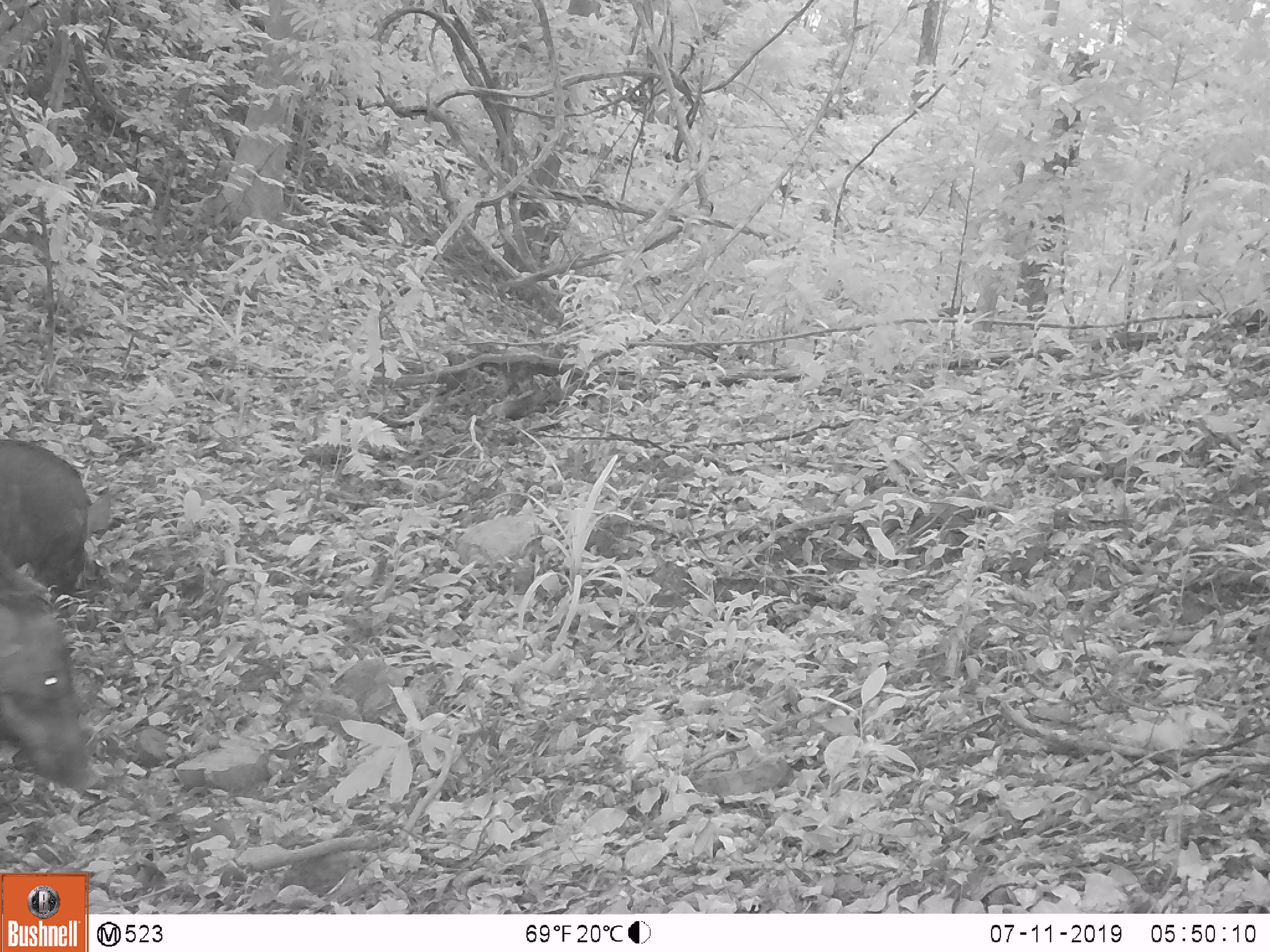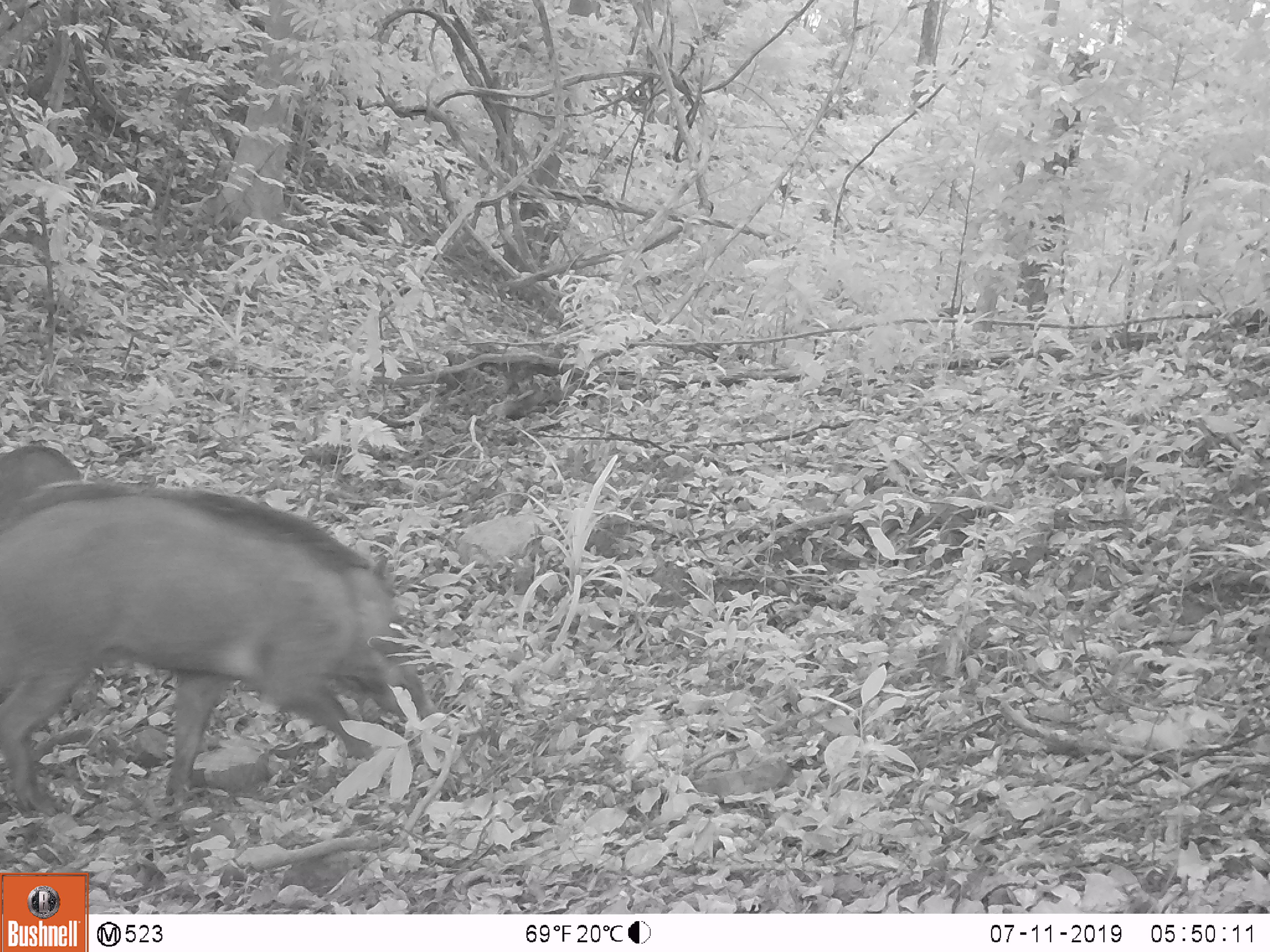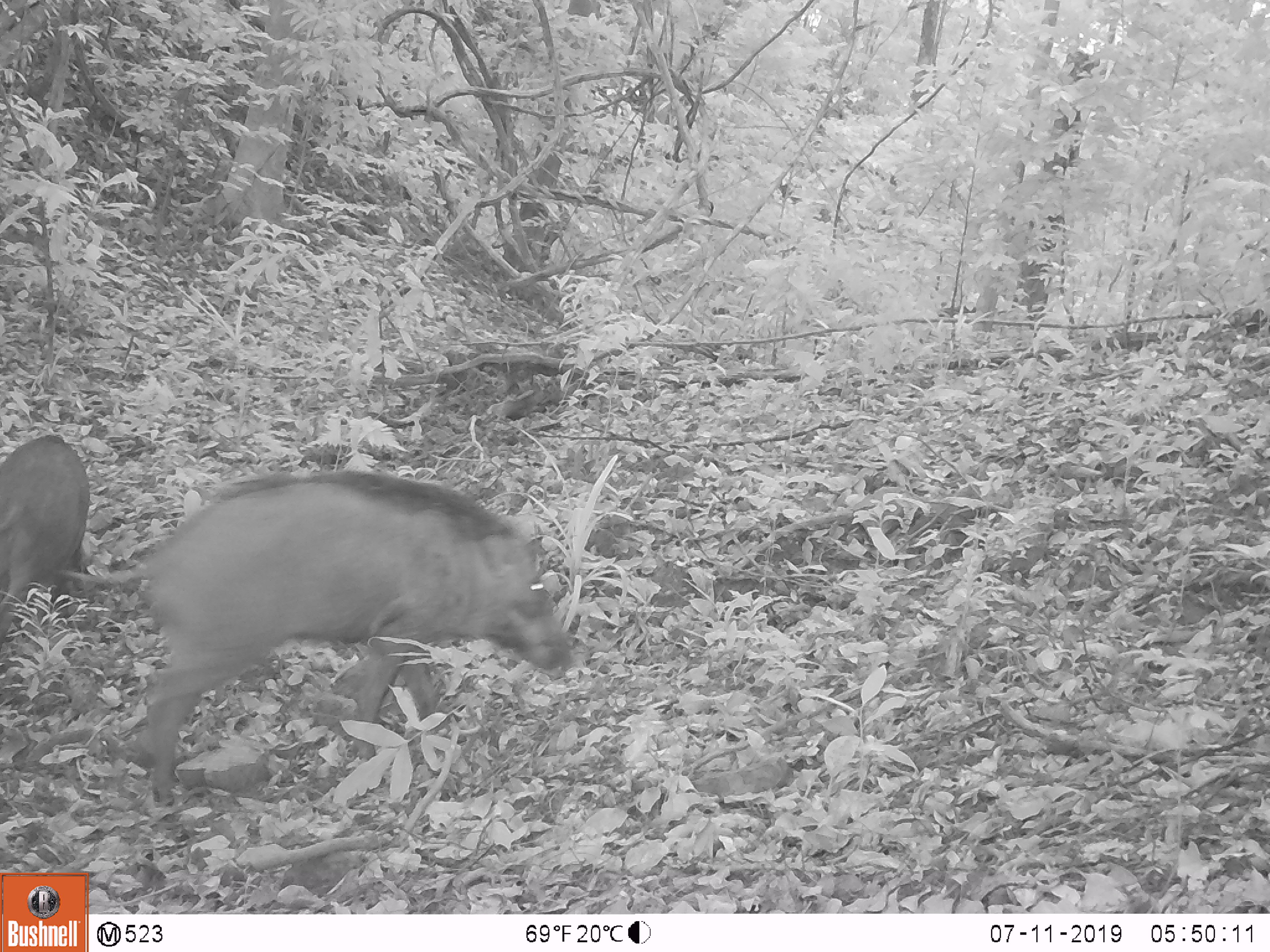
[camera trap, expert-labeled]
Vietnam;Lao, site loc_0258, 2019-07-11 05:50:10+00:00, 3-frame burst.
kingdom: Animalia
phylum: Chordata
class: Mammalia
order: Artiodactyla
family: Suidae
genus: Sus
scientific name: Sus scrofa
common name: eurasian wild pig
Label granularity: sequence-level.